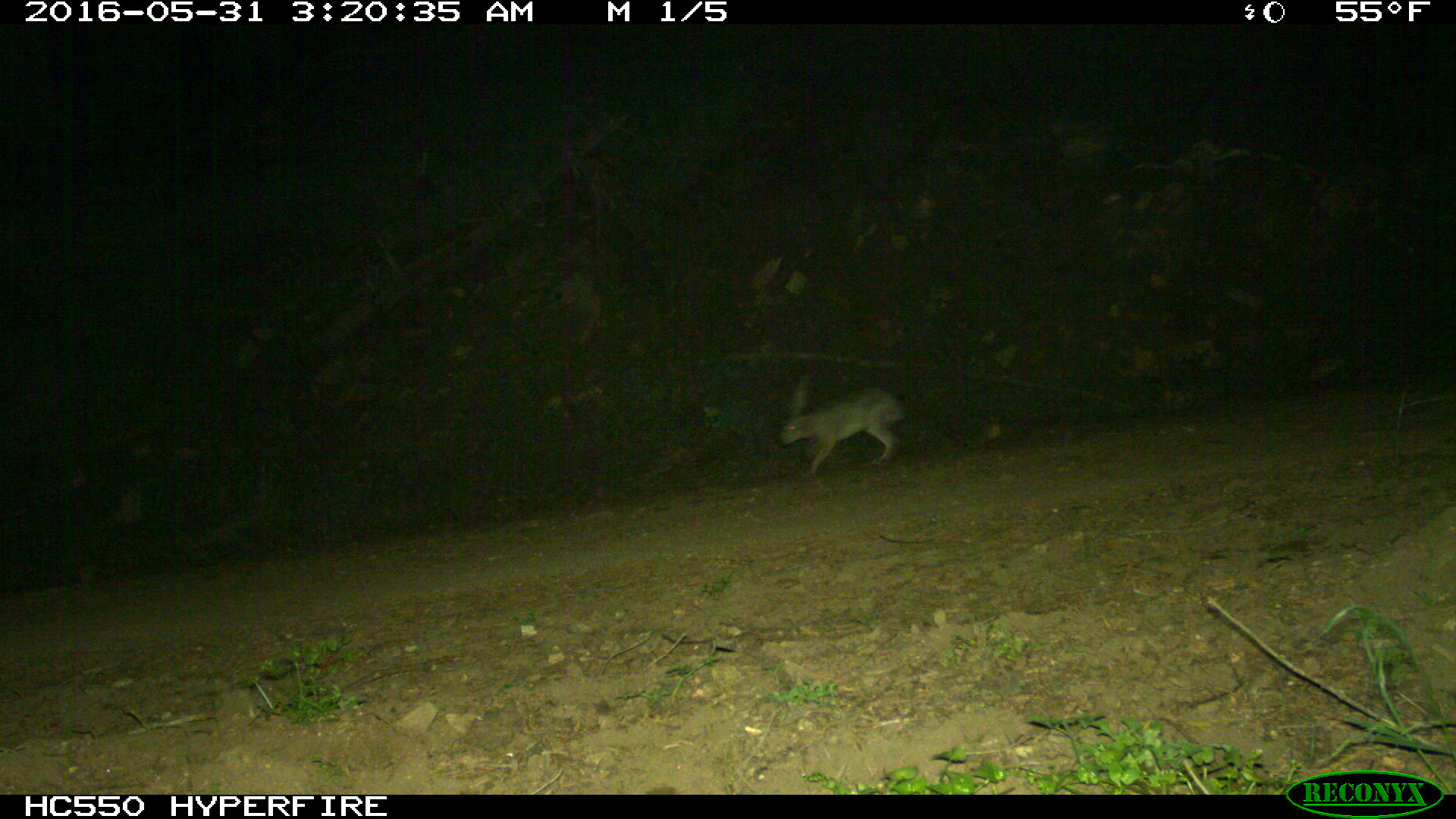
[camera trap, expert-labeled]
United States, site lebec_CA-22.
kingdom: Animalia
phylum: Chordata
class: Mammalia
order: Lagomorpha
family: Leporidae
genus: Lepus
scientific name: Lepus californicus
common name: black-tailed jackrabbit